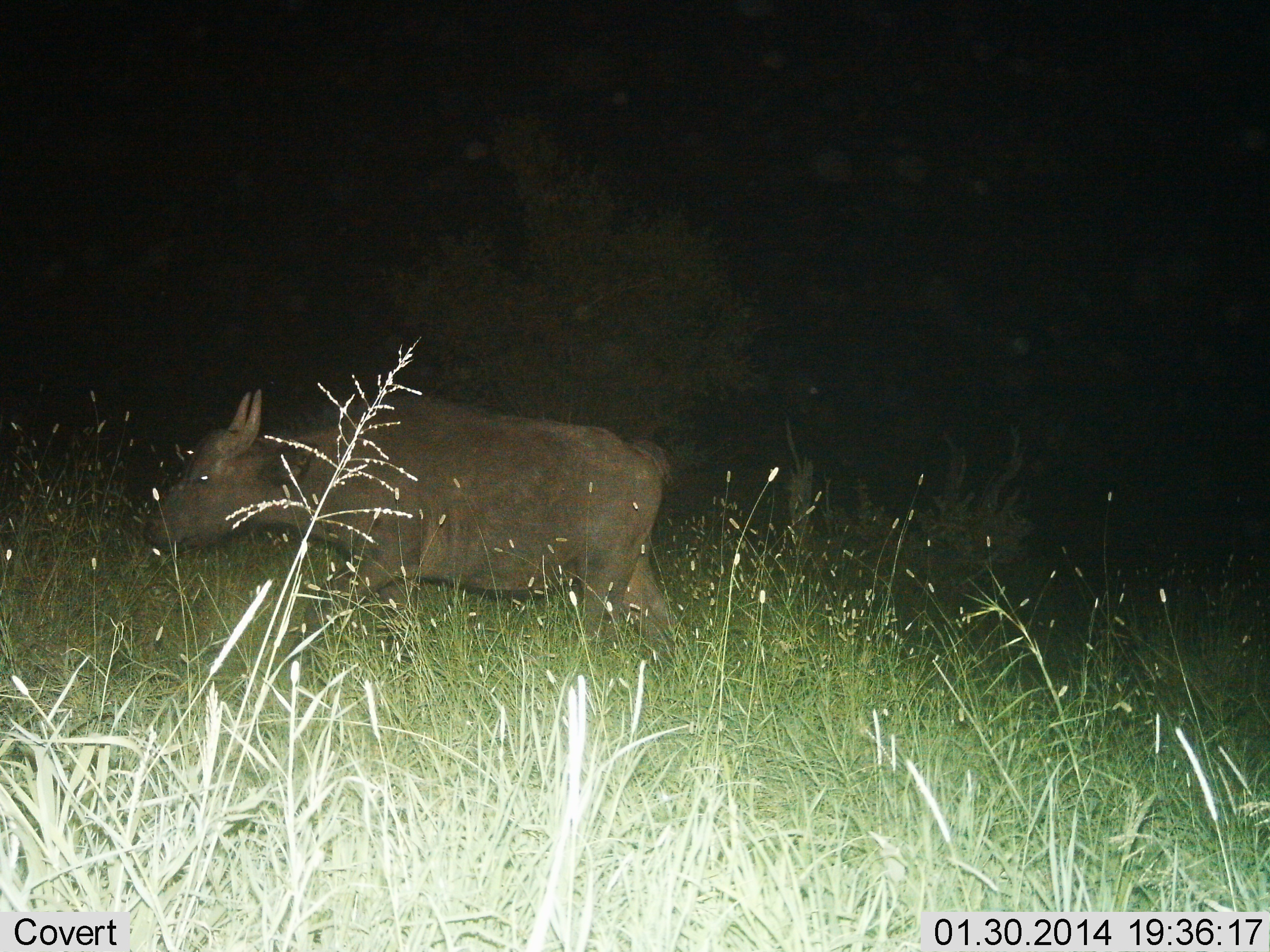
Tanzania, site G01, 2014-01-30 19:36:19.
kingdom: Animalia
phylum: Chordata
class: Mammalia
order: Artiodactyla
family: Bovidae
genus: Syncerus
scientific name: Syncerus caffer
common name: cape buffalo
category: buffalo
Buffalo (cape buffalo) (Syncerus caffer), count 1. Behavior (volunteer vote fractions): standing 10%, resting 0%, moving 80%, interacting 0%. Young present (vote fraction): 0%. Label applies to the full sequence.